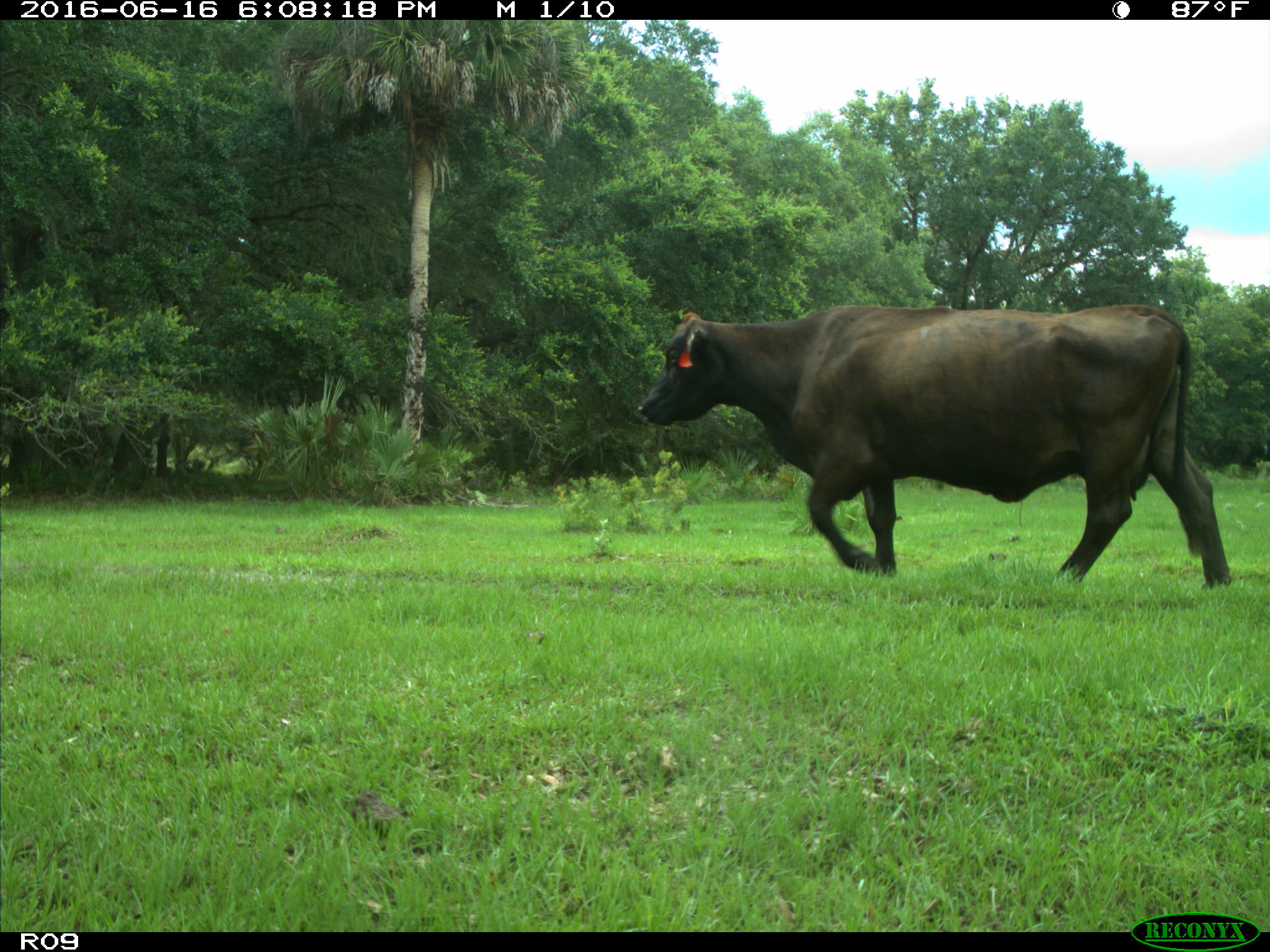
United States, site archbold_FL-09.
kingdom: Animalia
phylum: Chordata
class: Mammalia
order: Artiodactyla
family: Bovidae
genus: Bos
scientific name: Bos taurus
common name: domestic cow